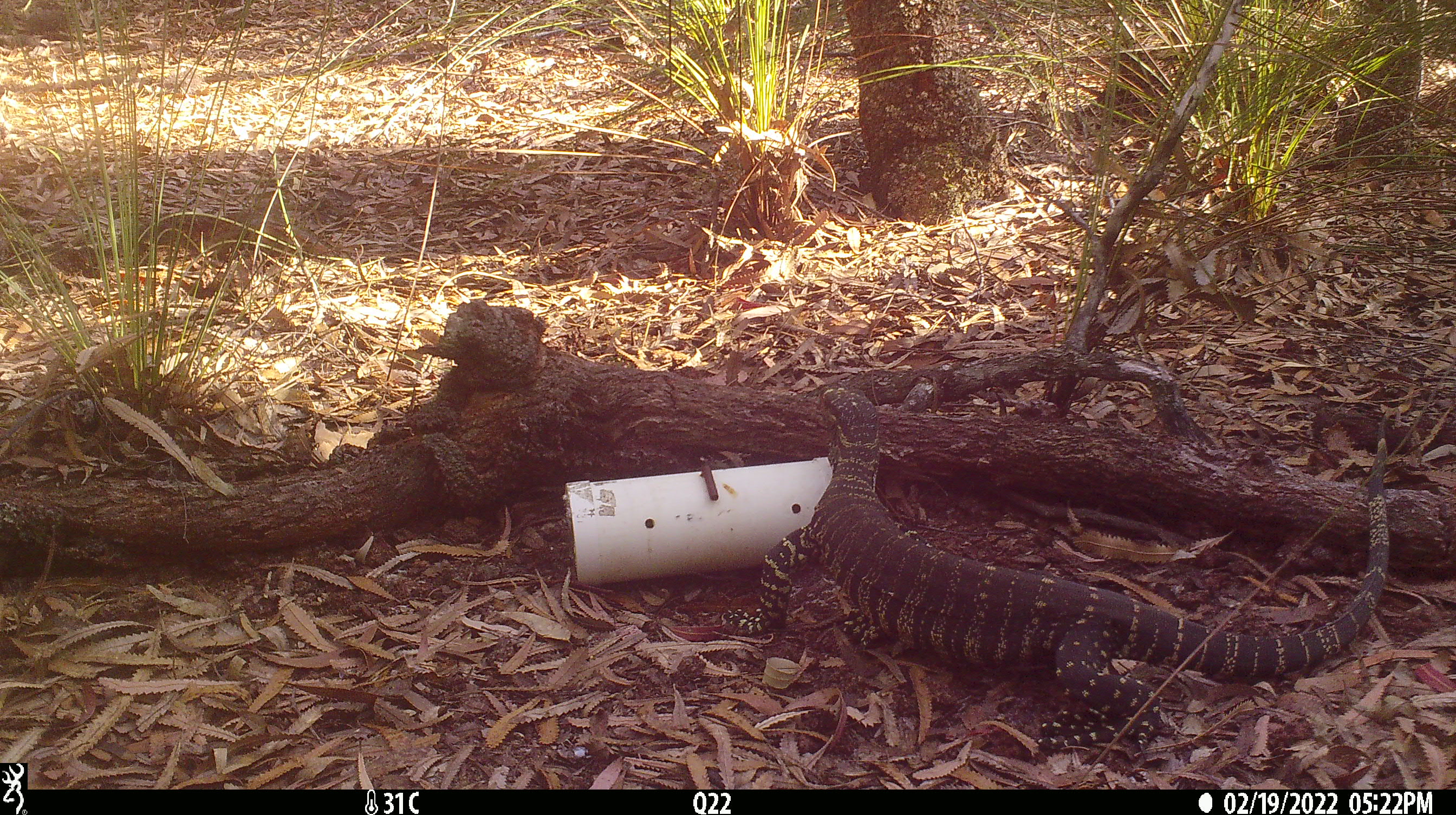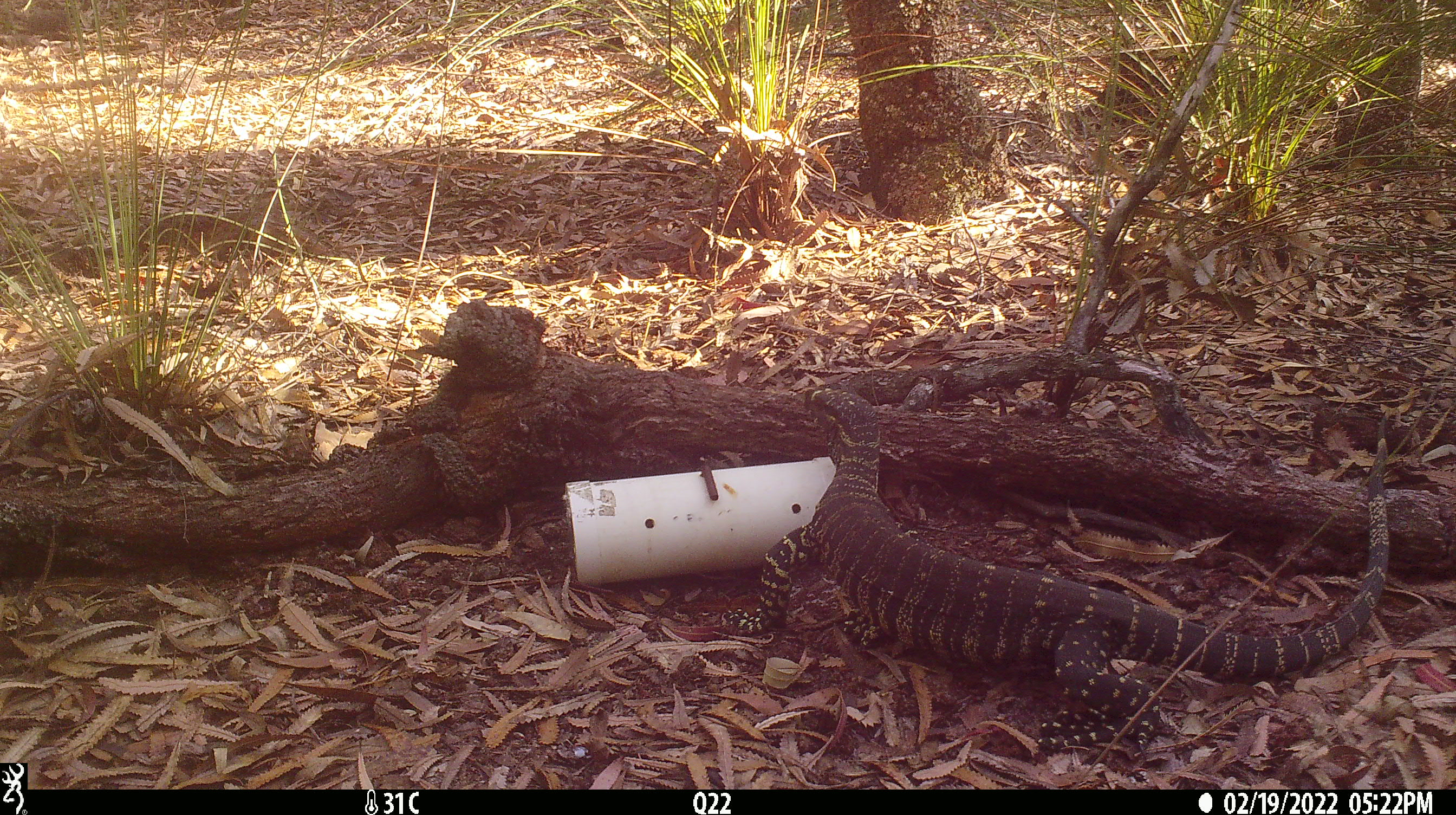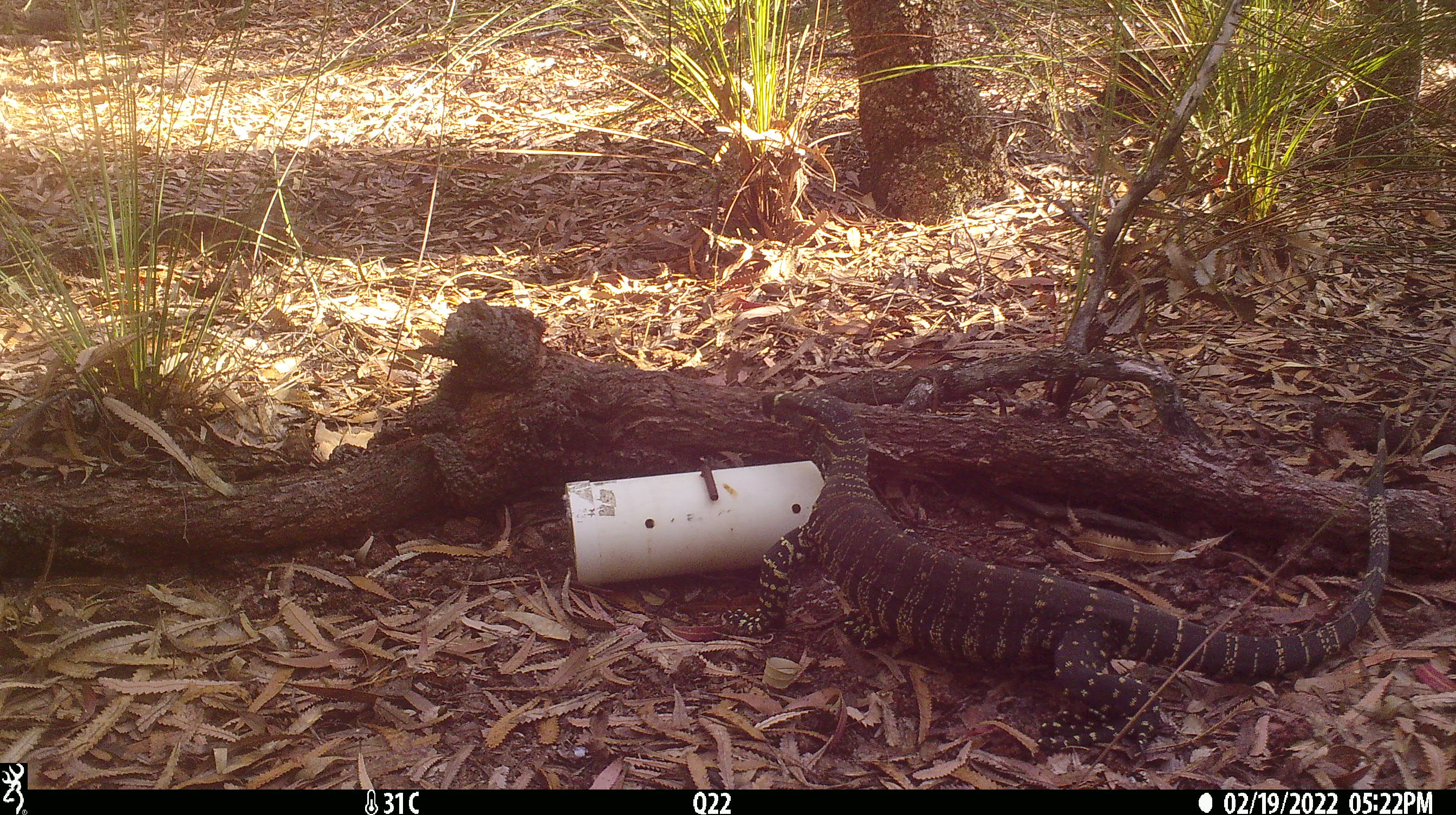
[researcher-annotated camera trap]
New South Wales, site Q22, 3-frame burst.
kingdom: Animalia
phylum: Chordata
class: Reptilia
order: Squamata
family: Varanidae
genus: Varanus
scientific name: Varanus varius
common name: lace monitor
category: goanna